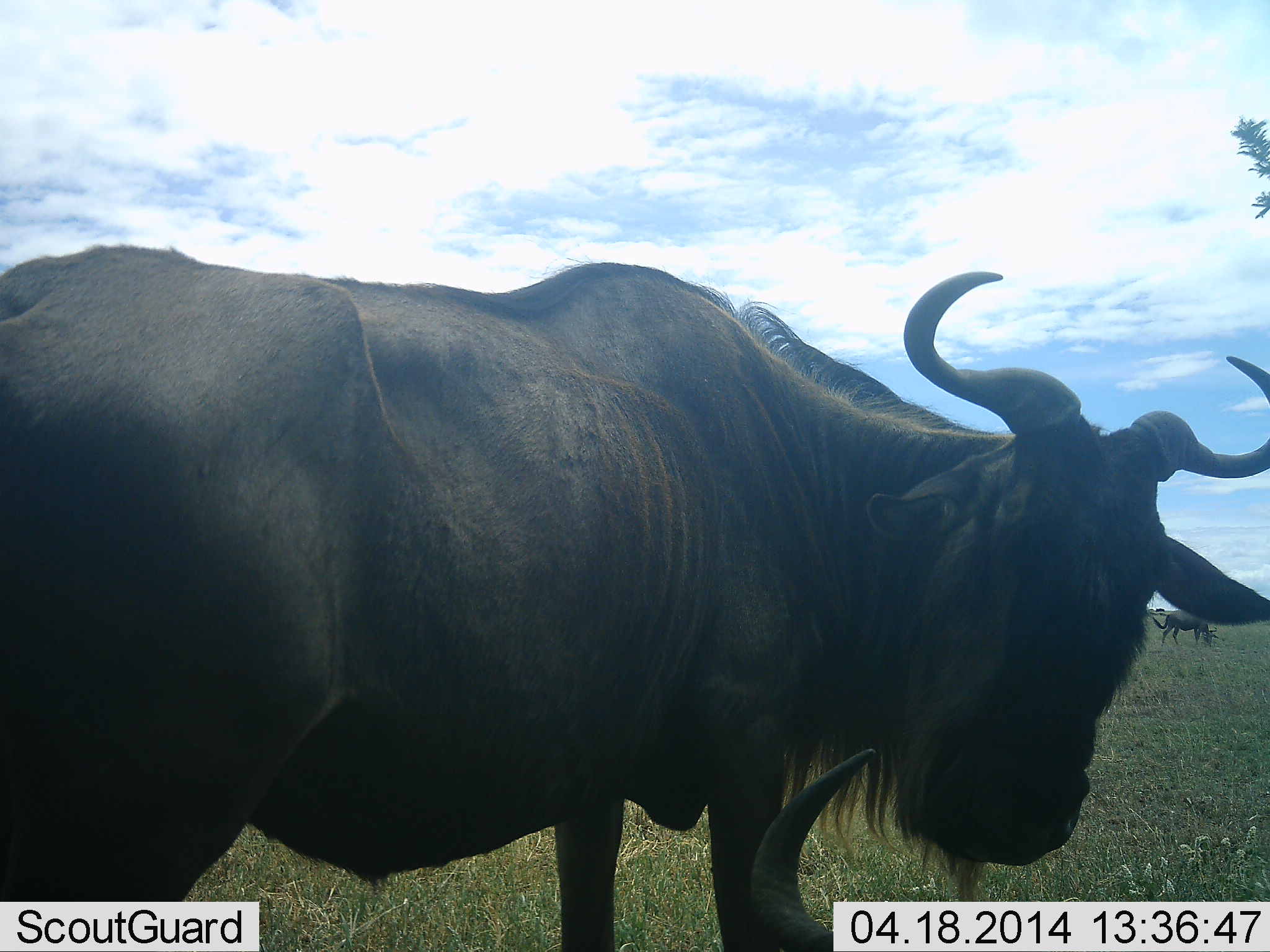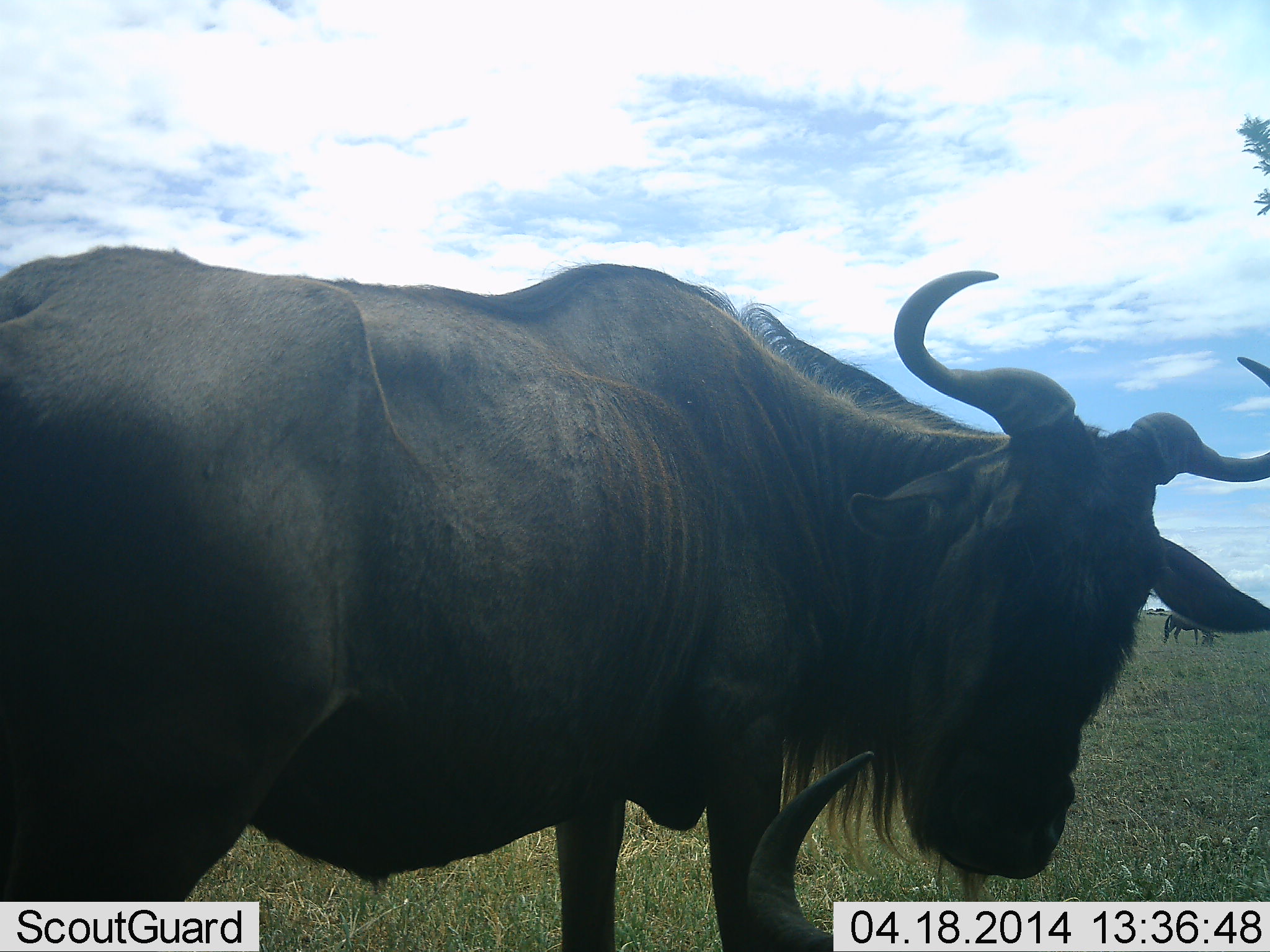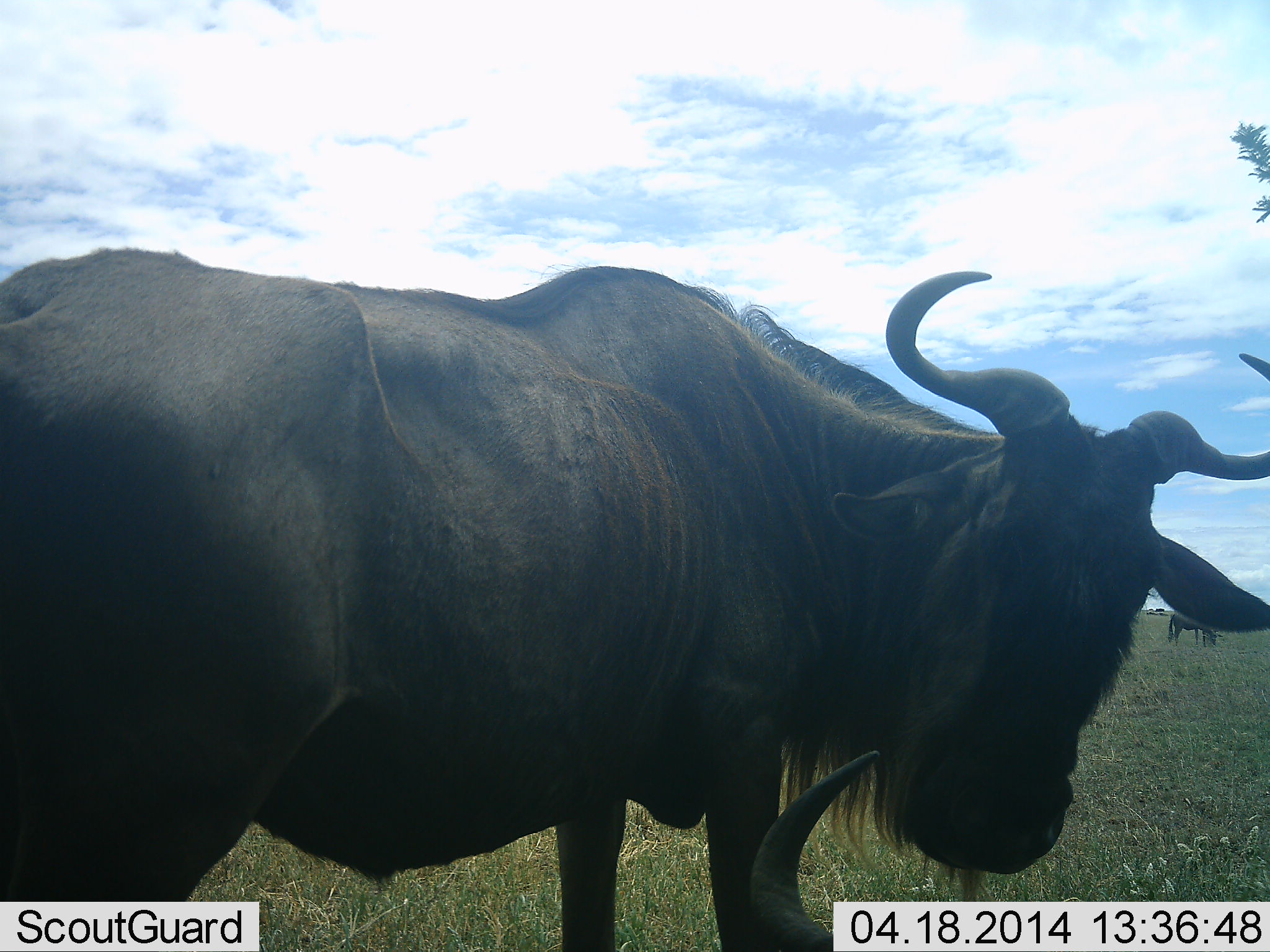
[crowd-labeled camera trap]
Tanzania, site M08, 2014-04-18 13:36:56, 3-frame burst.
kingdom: Animalia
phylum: Chordata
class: Mammalia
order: Artiodactyla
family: Bovidae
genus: Connochaetes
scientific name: Connochaetes taurinus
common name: blue wildebeest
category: wildebeest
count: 3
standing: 100%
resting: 90%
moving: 0%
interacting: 0%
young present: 0%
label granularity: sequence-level